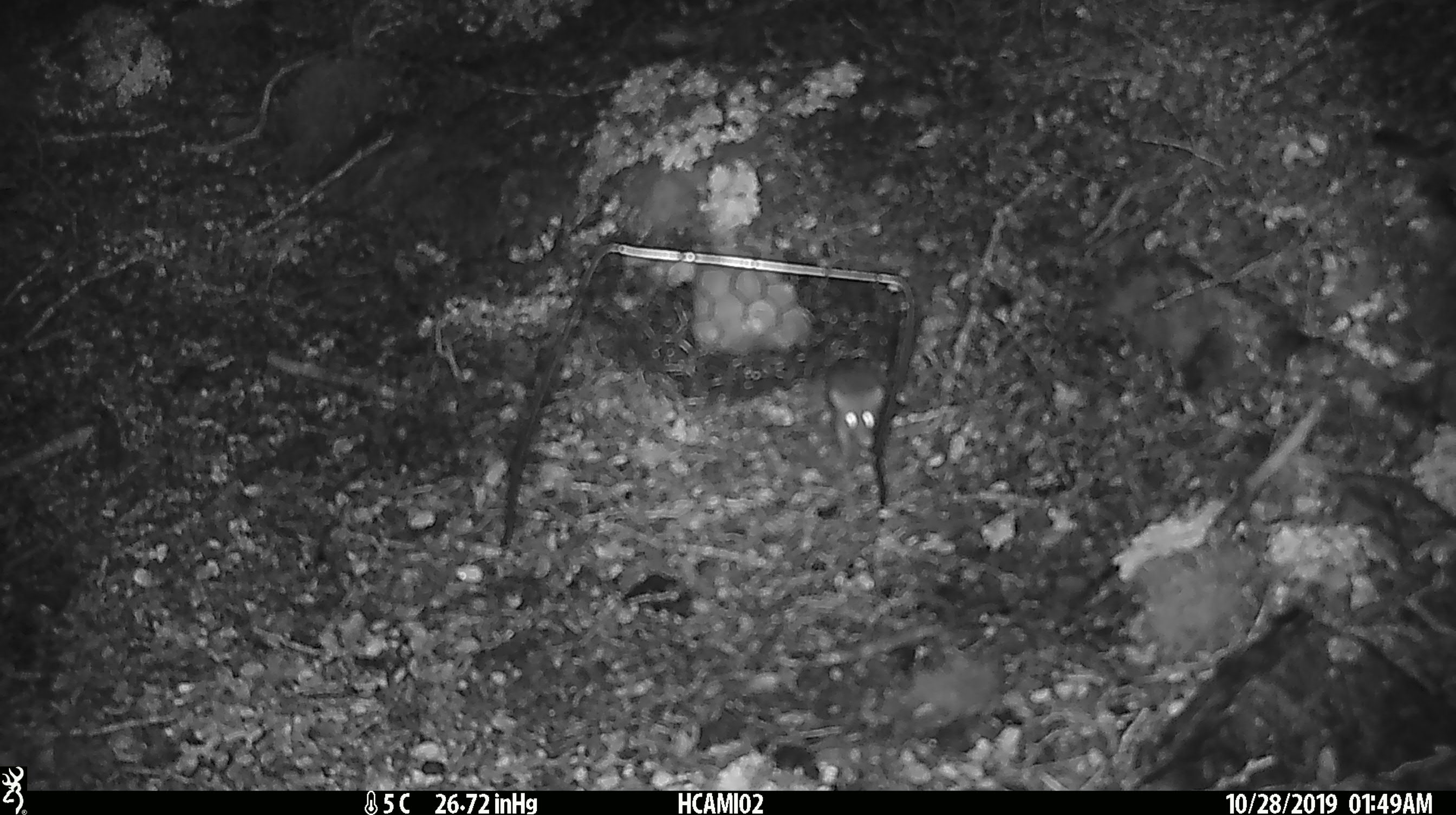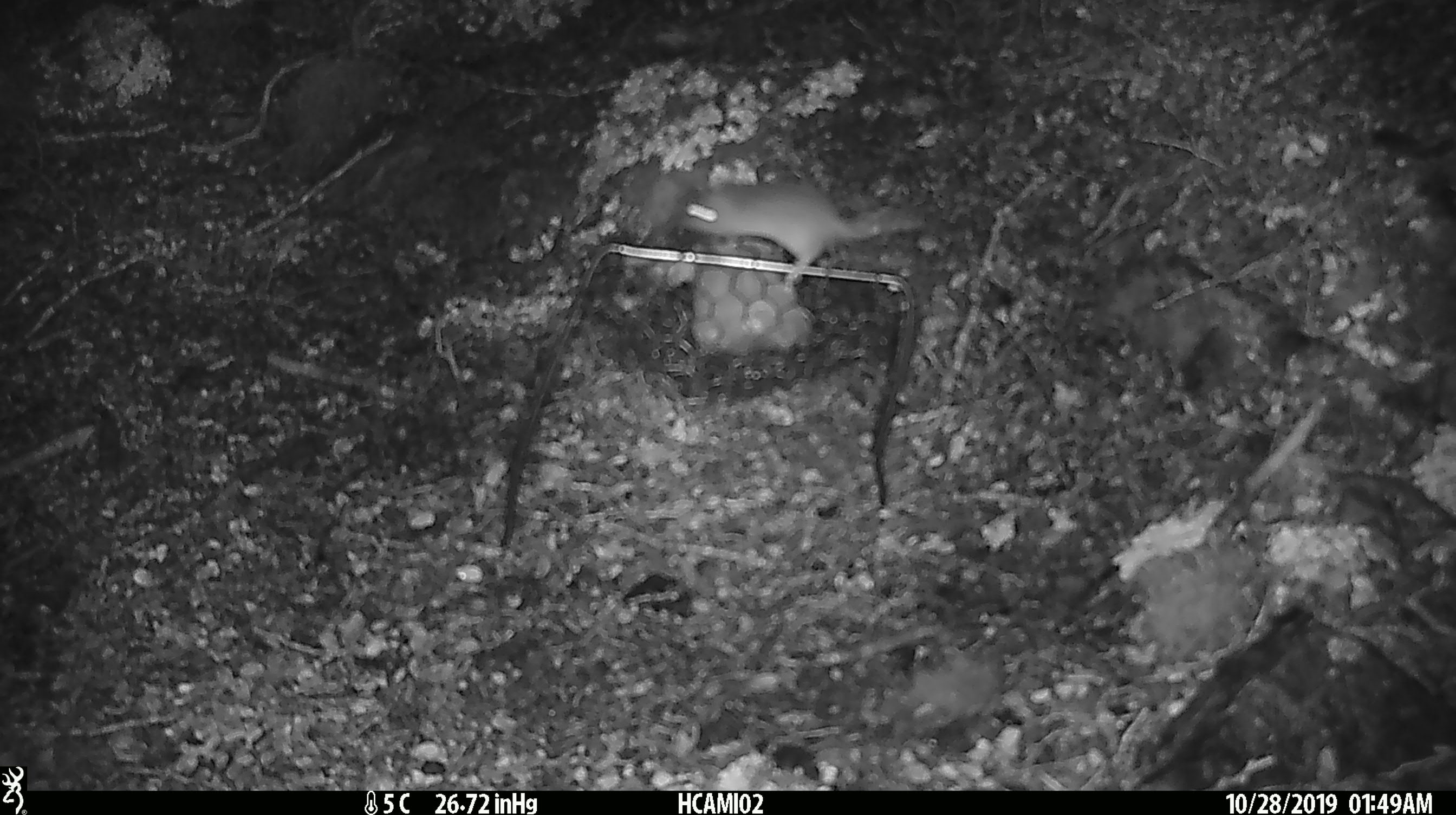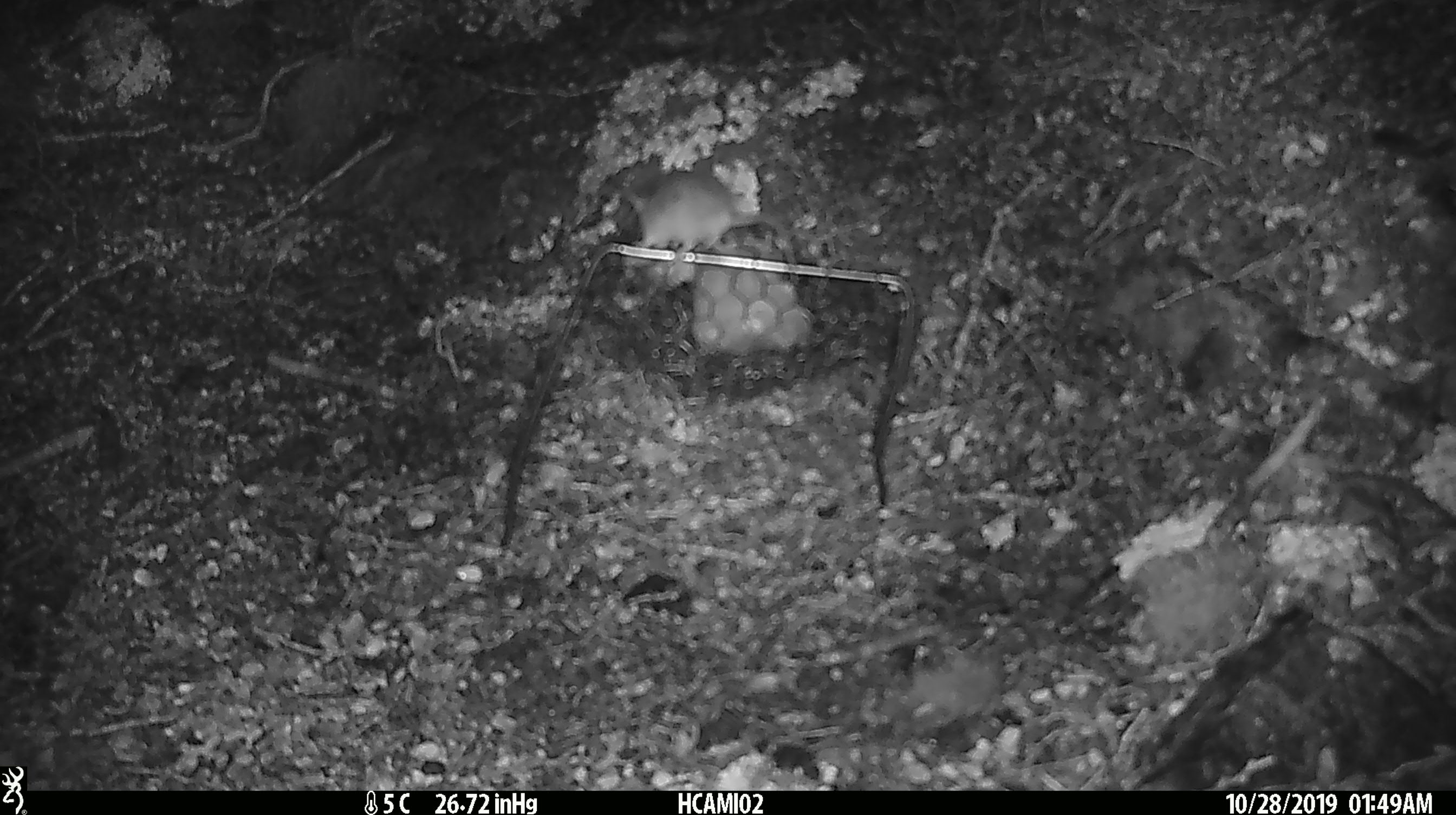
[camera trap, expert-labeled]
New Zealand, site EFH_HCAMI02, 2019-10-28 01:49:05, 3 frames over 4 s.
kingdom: Animalia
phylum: Chordata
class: Mammalia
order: Rodentia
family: Muridae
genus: Mus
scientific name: Mus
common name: mouse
Mouse (Mus).